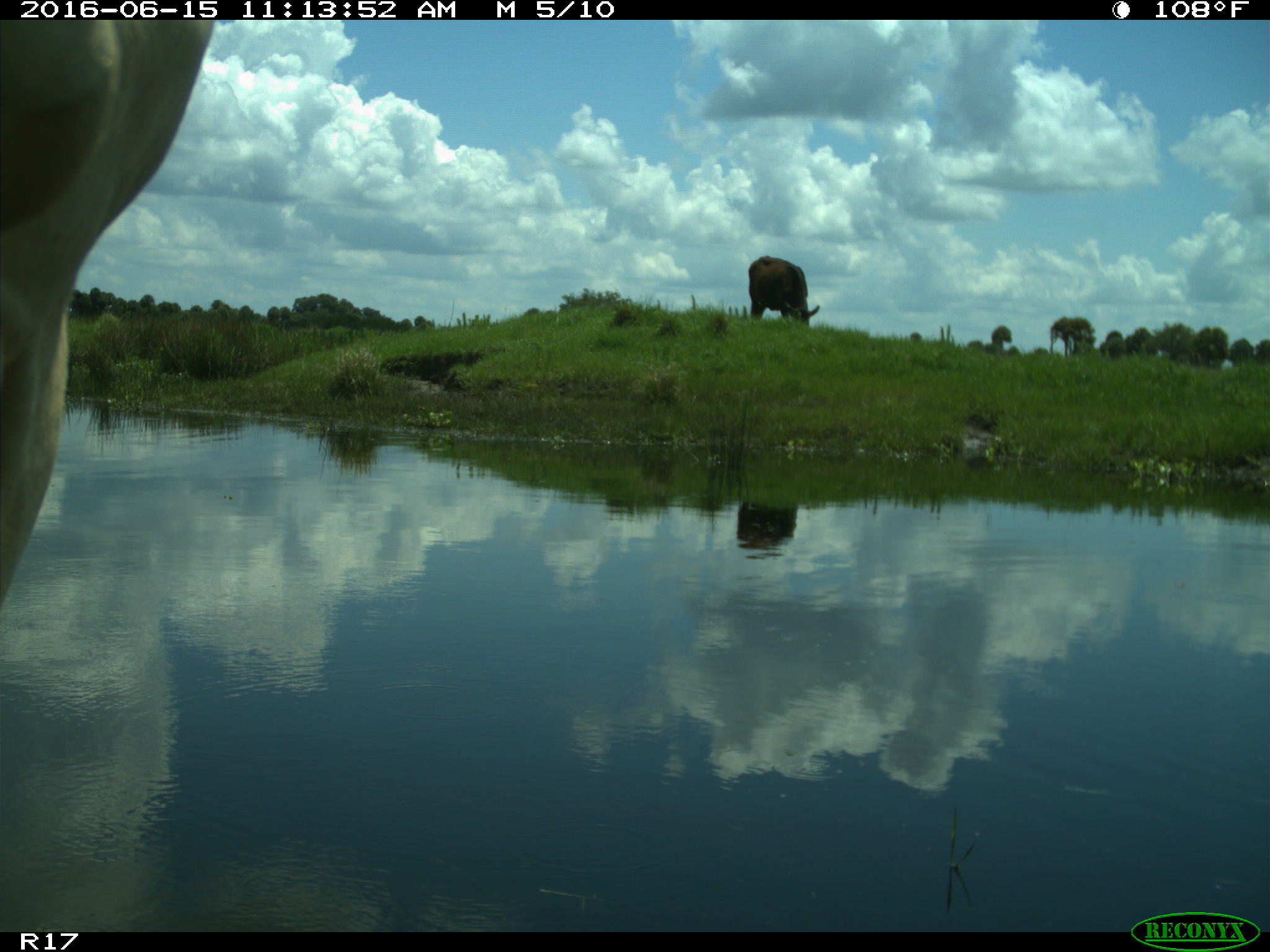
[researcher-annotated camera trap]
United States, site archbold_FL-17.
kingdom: Animalia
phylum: Chordata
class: Mammalia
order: Artiodactyla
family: Bovidae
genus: Bos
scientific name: Bos taurus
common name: domestic cow